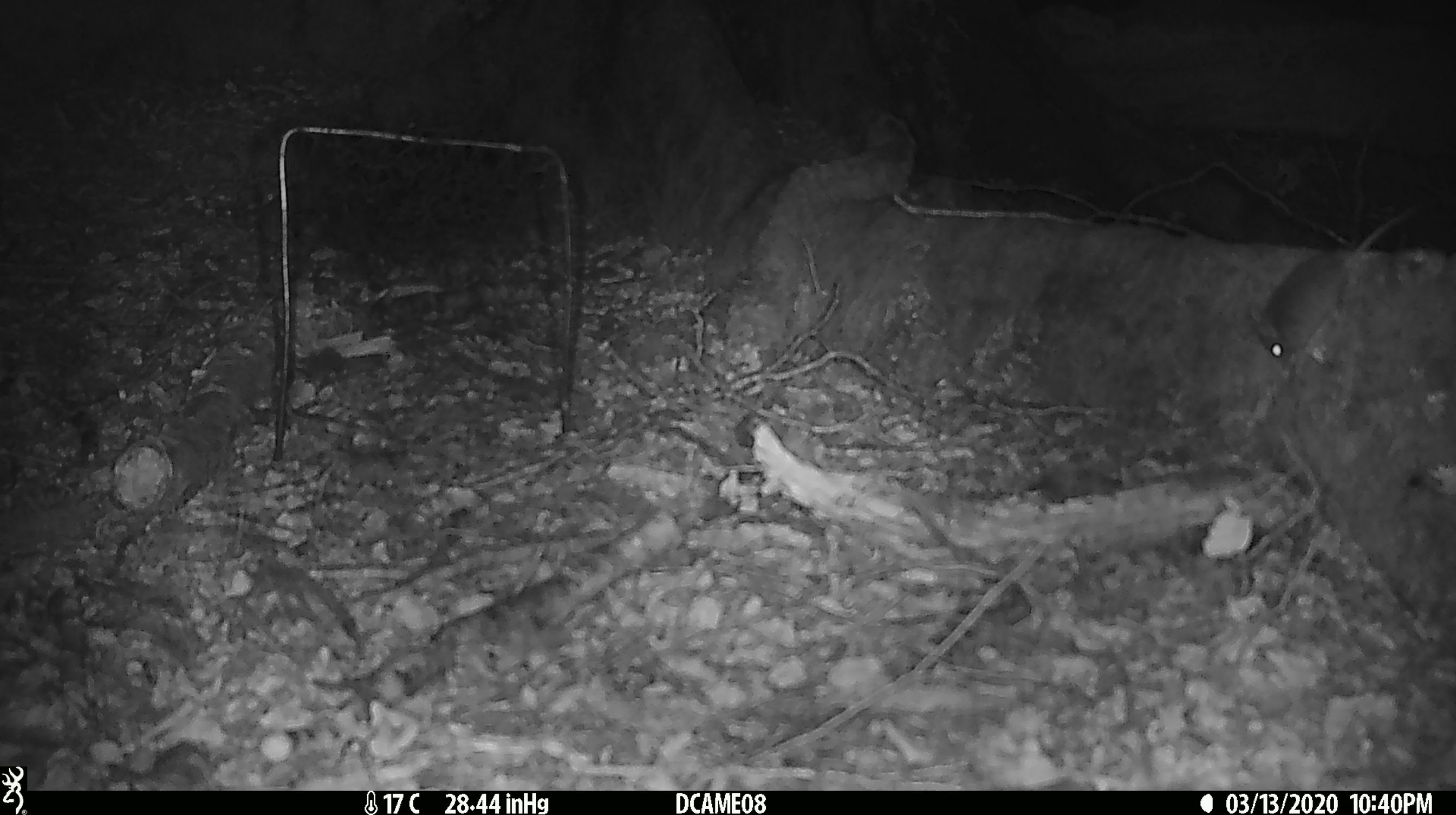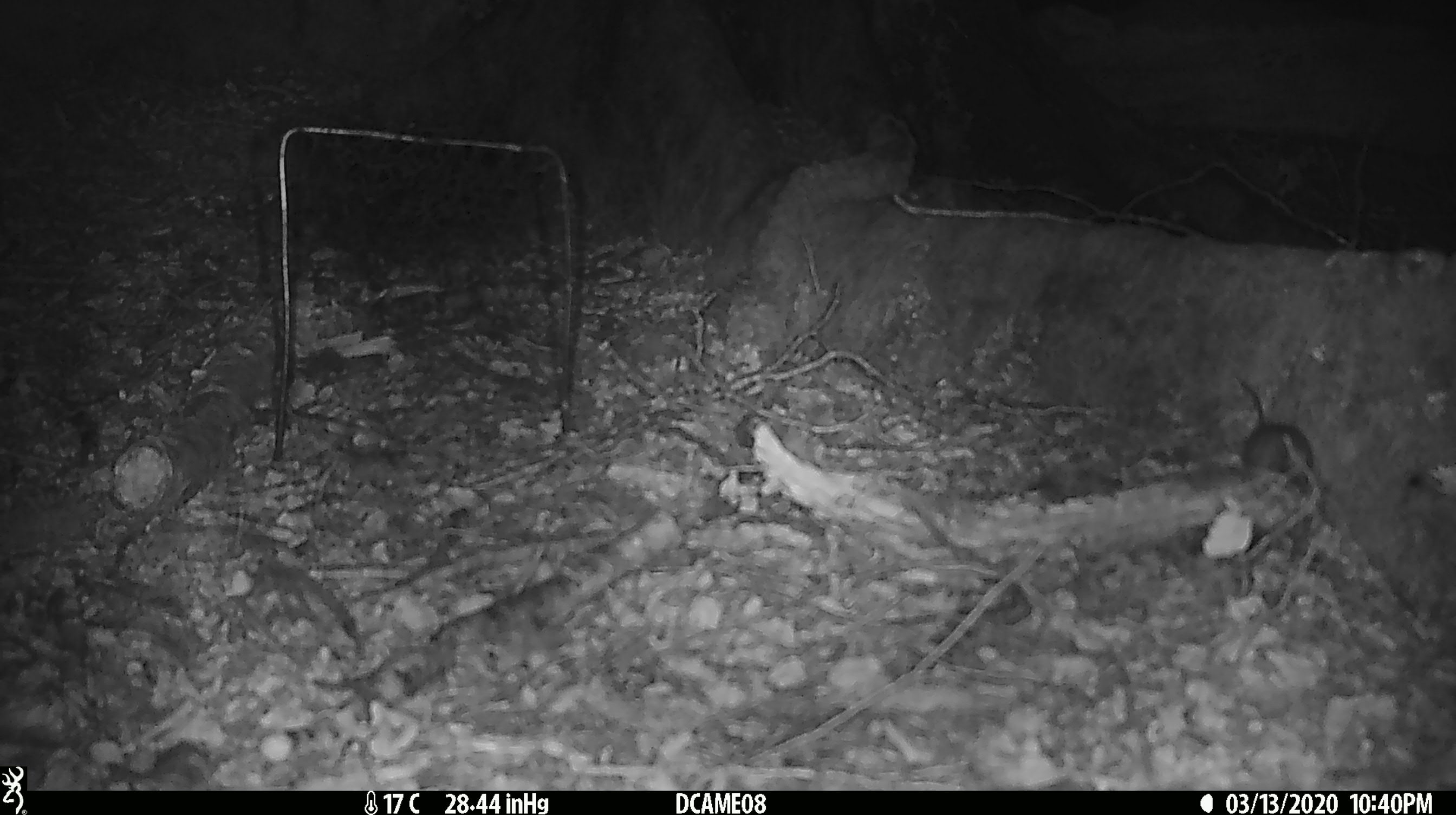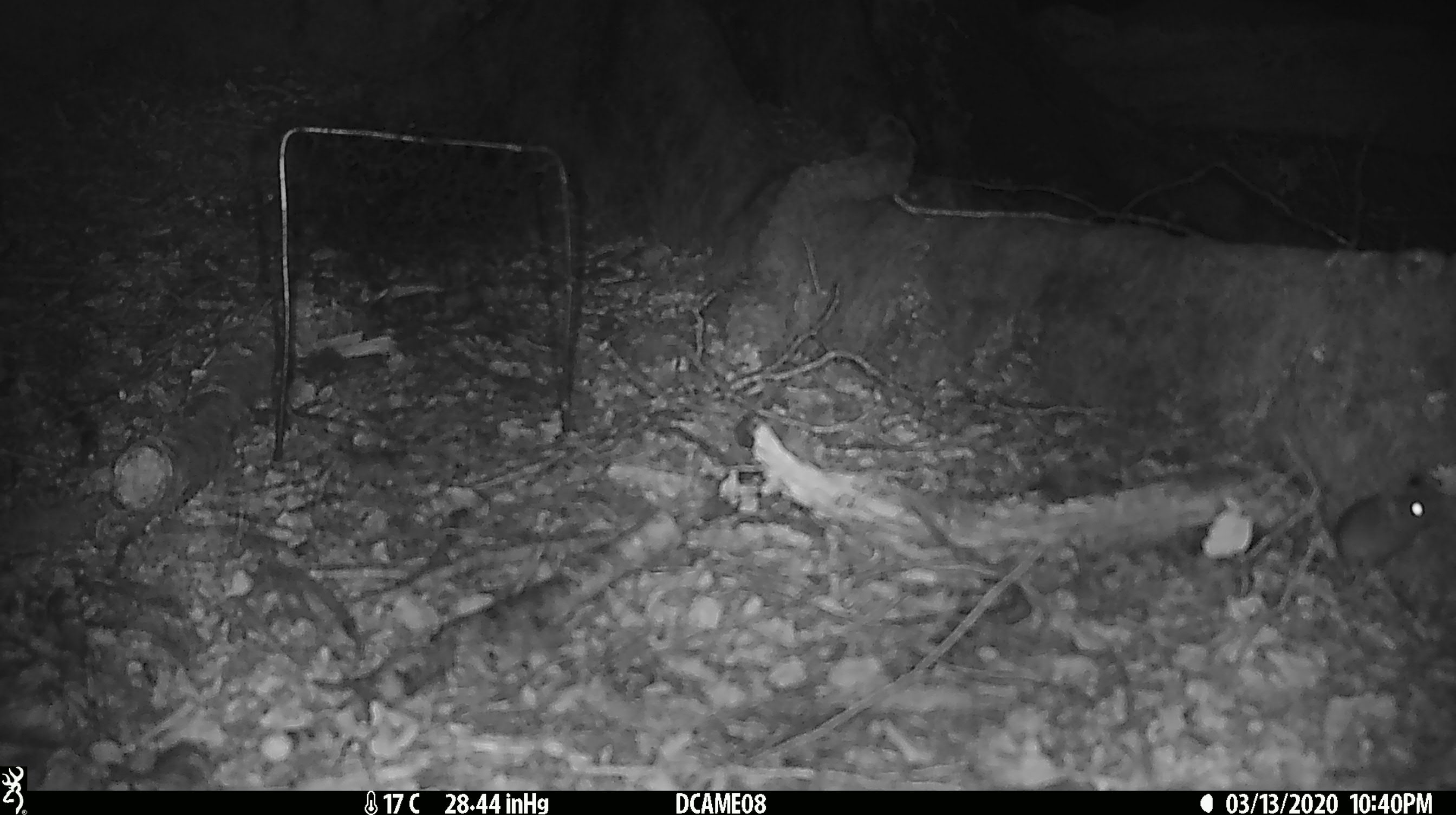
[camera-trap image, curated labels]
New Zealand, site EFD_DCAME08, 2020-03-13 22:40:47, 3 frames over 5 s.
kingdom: Animalia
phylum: Chordata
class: Mammalia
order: Rodentia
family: Muridae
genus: Mus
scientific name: Mus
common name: mouse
Mouse (Mus).